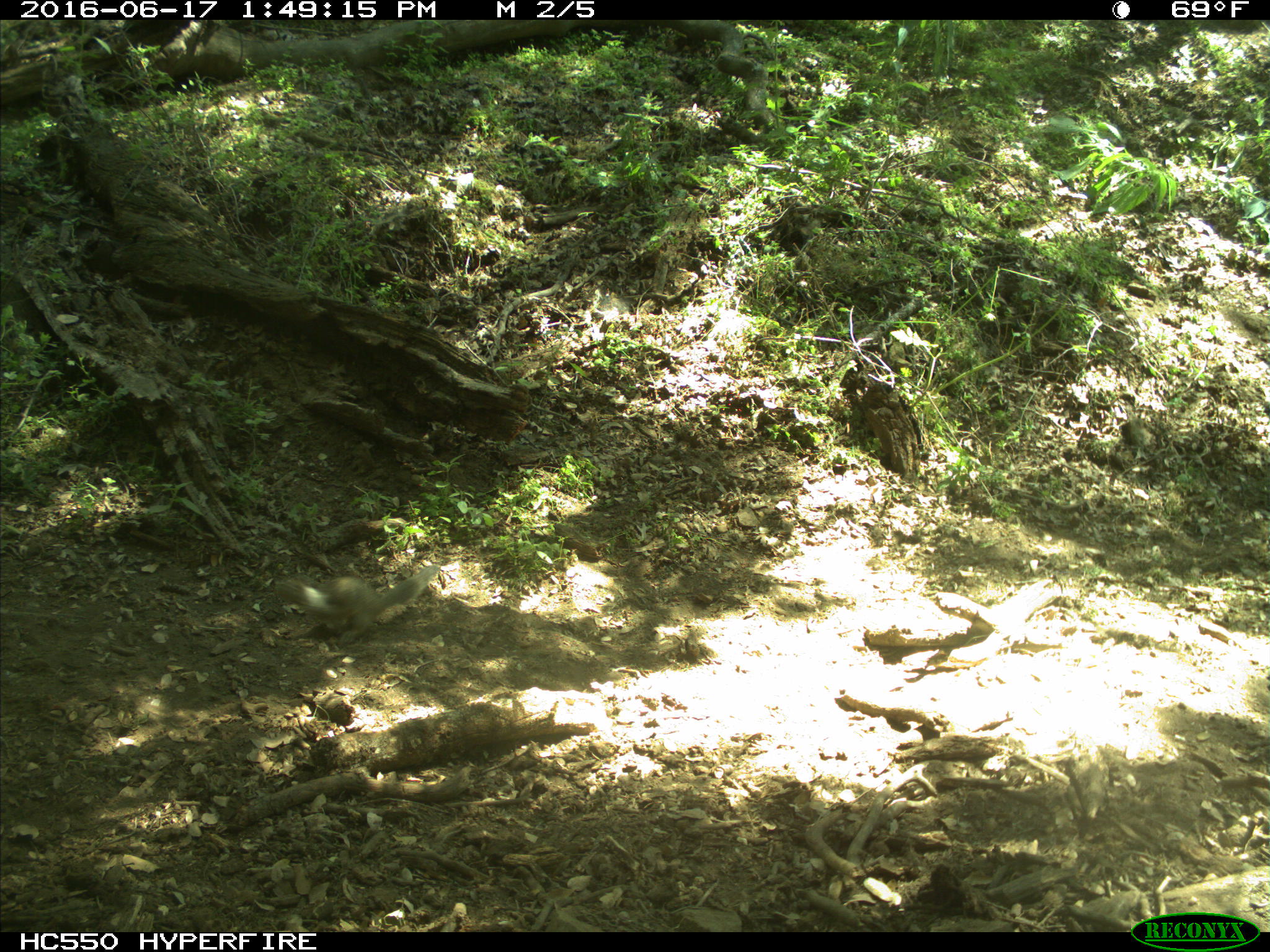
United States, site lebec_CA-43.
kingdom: Animalia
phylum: Chordata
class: Mammalia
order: Rodentia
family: Sciuridae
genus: Otospermophilus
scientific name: Otospermophilus beecheyi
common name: california ground squirrel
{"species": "Otospermophilus beecheyi (california ground squirrel)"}